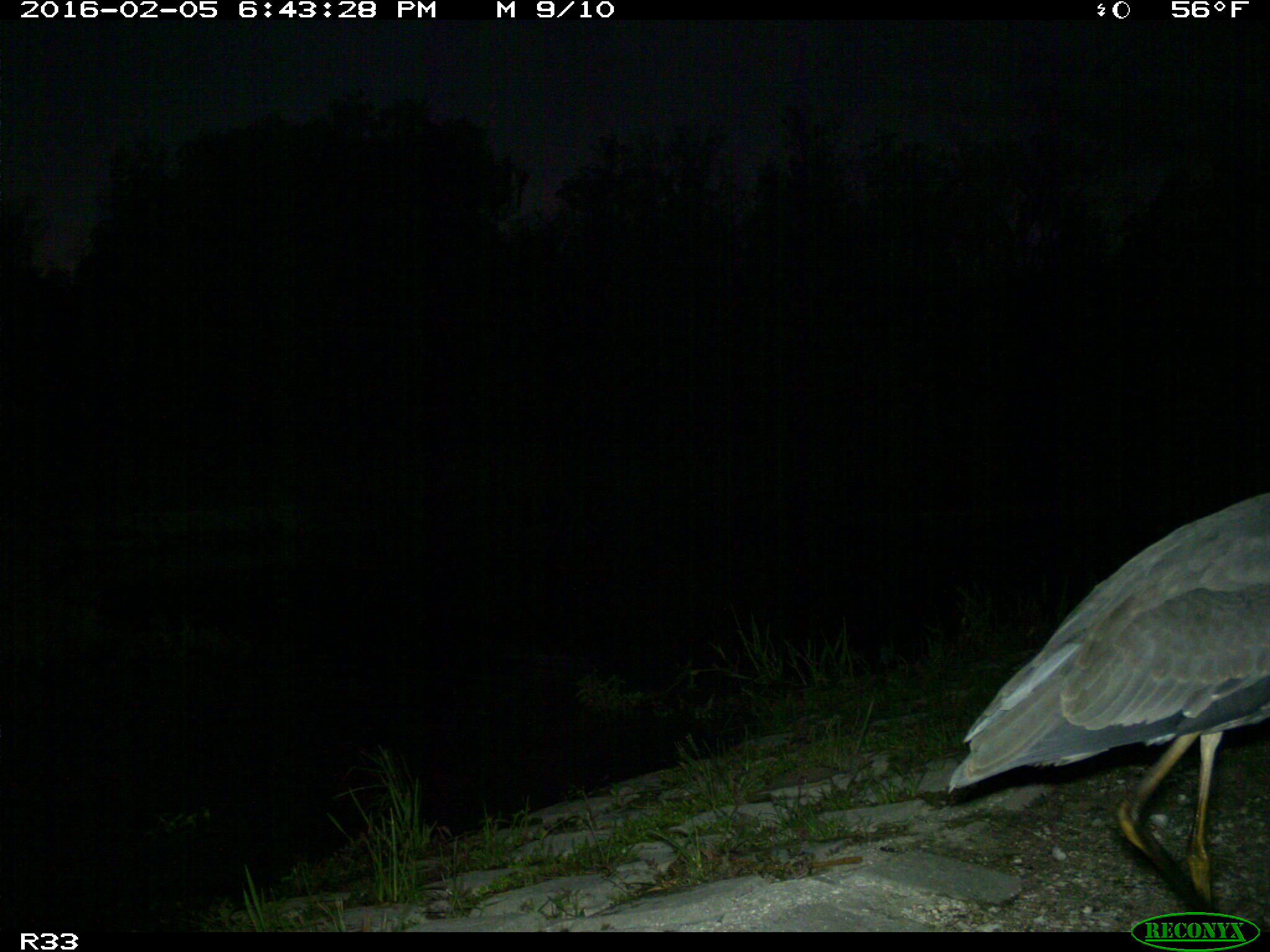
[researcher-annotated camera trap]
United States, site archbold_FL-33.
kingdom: Animalia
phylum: Chordata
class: Aves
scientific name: Aves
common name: birds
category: unidentified bird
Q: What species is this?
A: Unidentified bird (birds) (Aves).